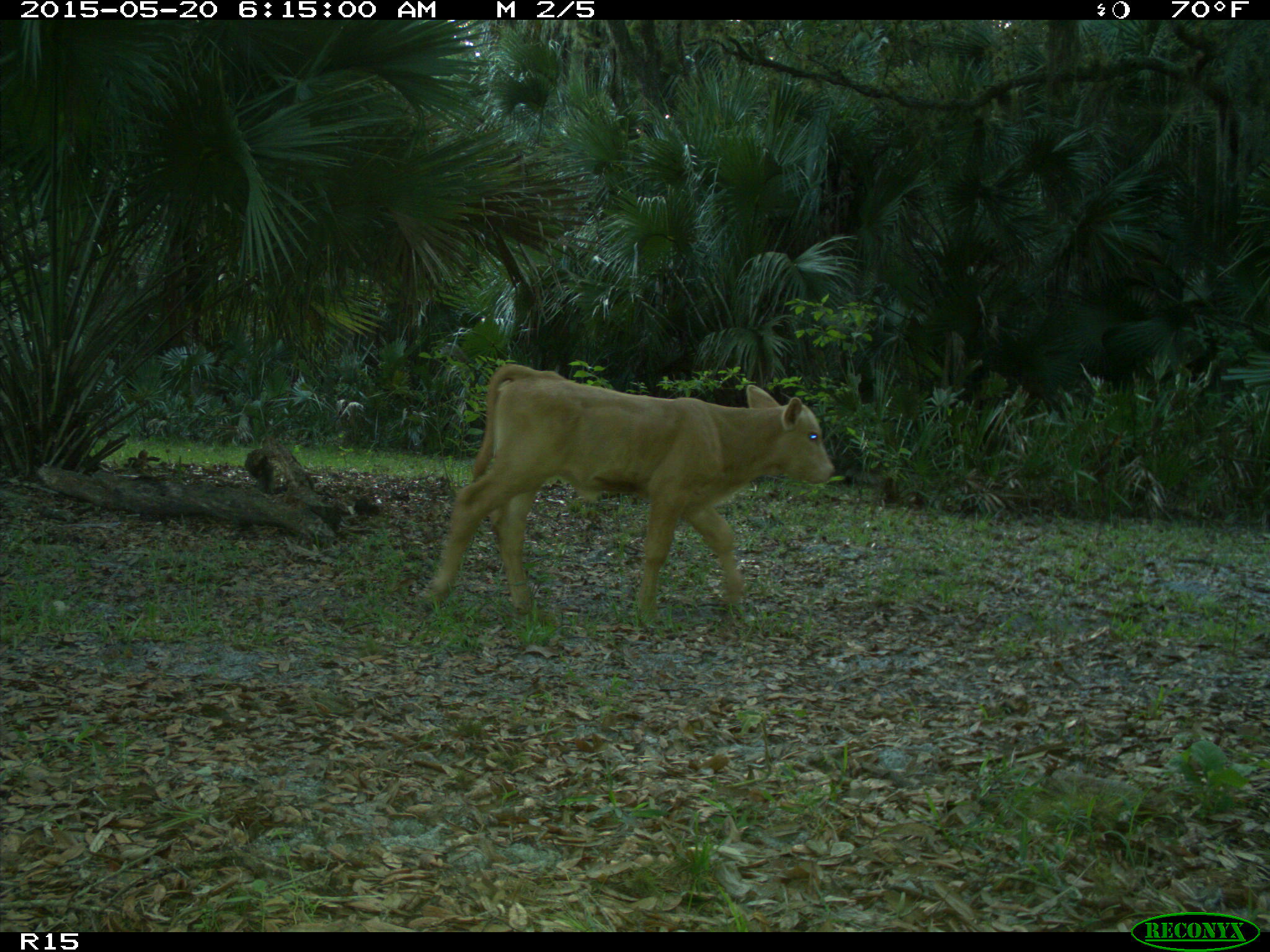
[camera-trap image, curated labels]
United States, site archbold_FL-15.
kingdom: Animalia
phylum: Chordata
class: Mammalia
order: Artiodactyla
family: Bovidae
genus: Bos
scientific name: Bos taurus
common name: domestic cow